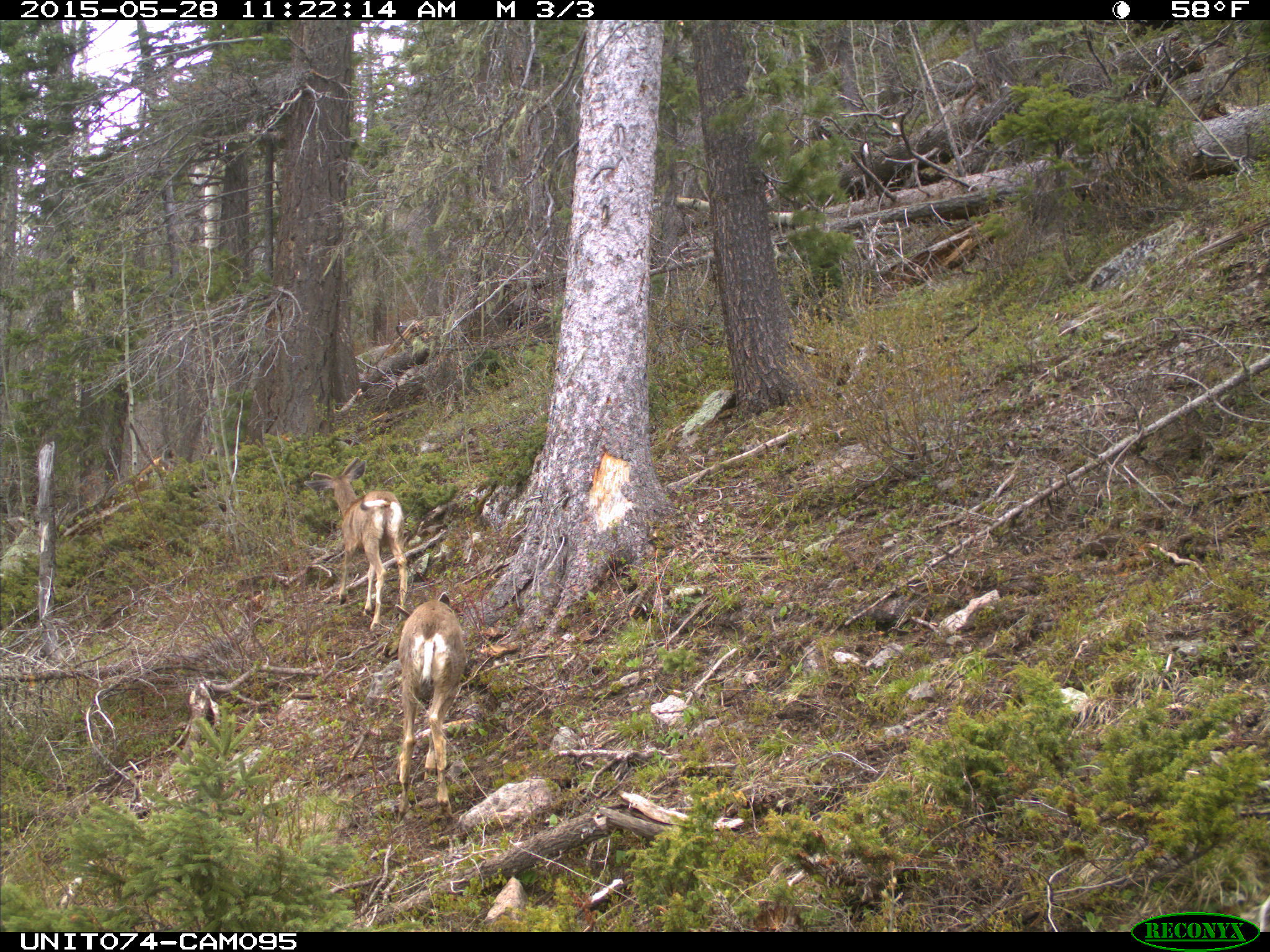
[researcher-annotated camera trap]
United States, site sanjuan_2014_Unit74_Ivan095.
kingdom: Animalia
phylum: Chordata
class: Mammalia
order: Artiodactyla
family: Cervidae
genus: Odocoileus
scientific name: Odocoileus hemionus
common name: mule deer